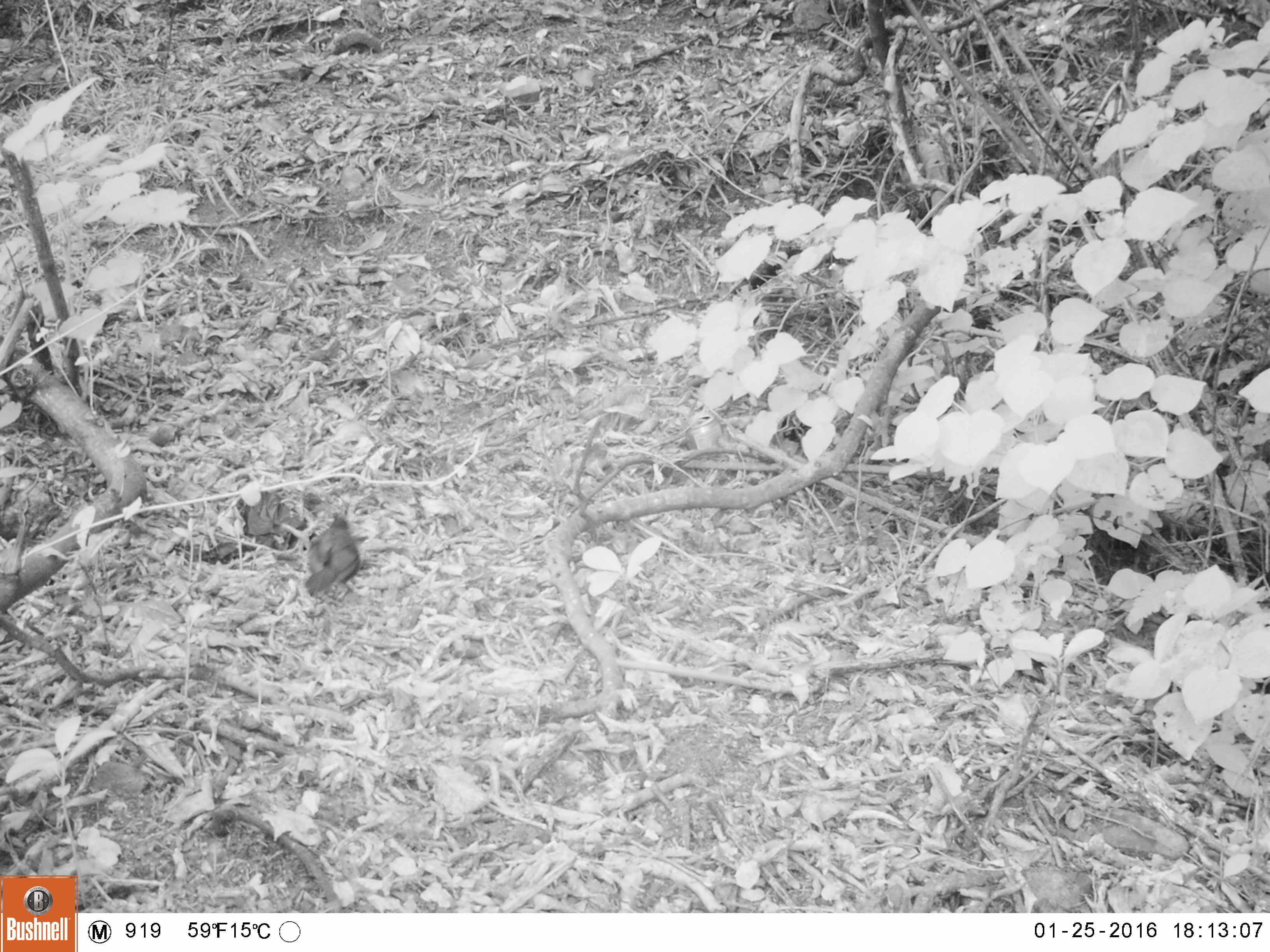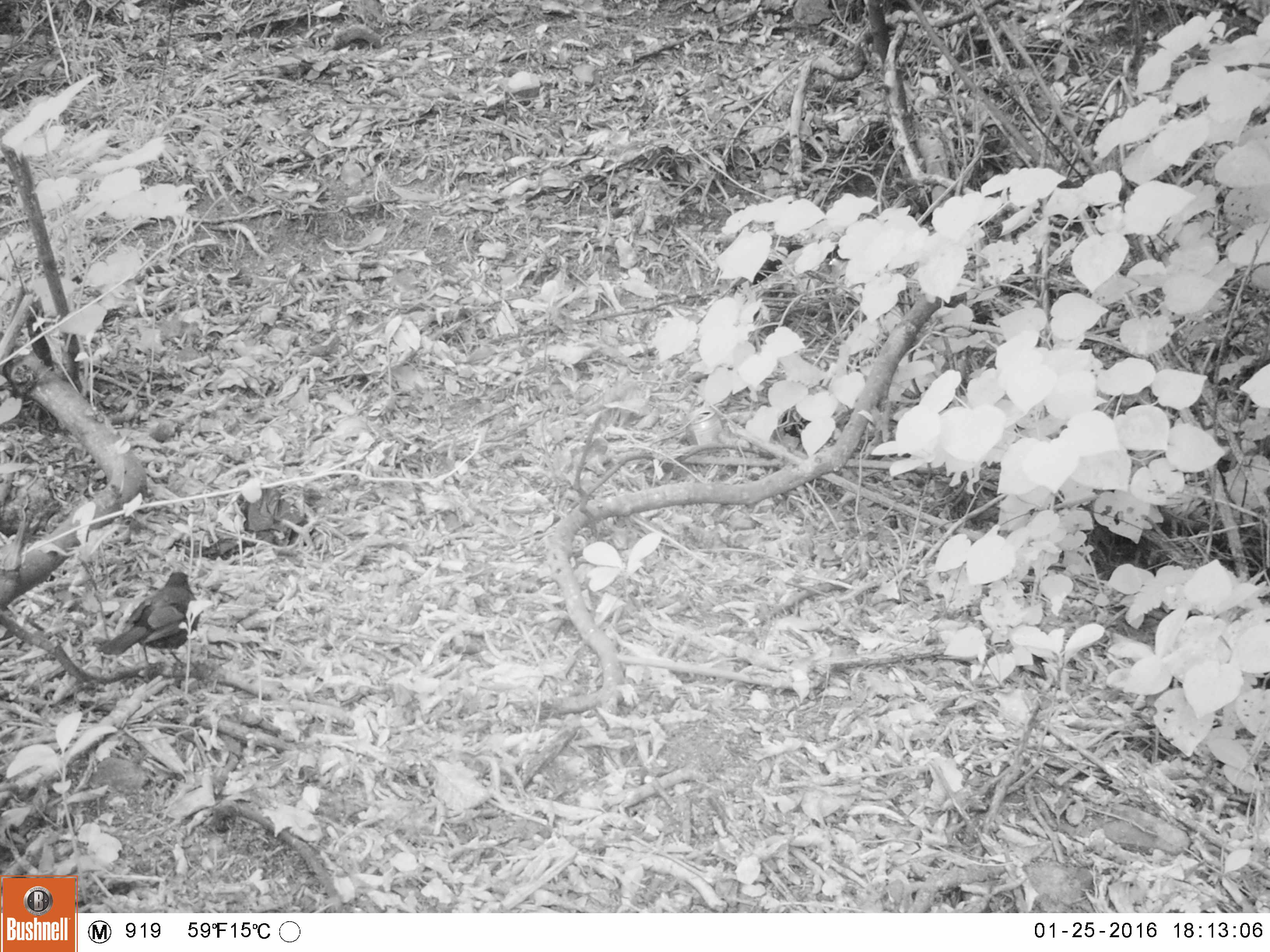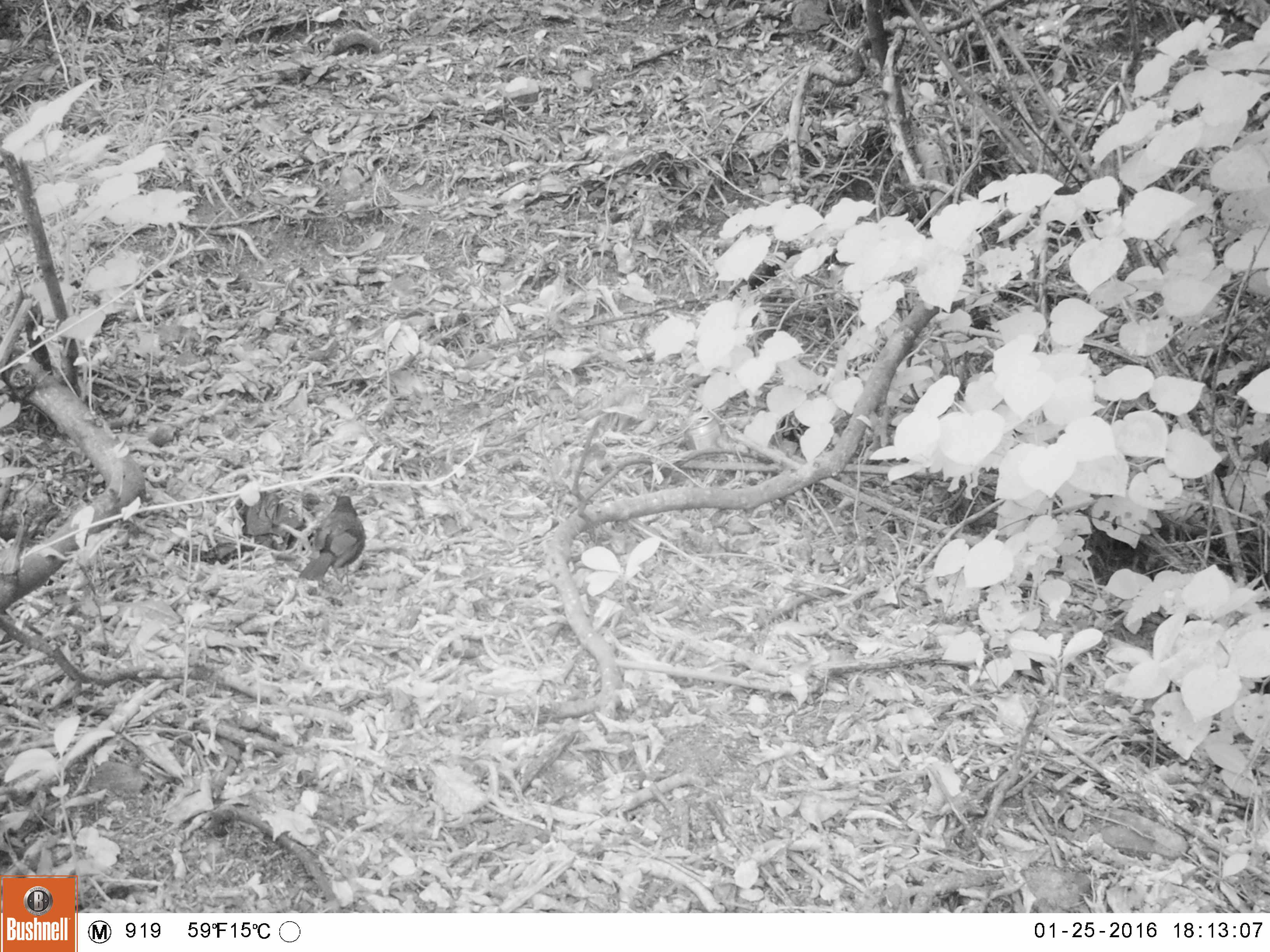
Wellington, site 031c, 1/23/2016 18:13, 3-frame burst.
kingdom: Animalia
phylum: Chordata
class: Aves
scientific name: Aves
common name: bird